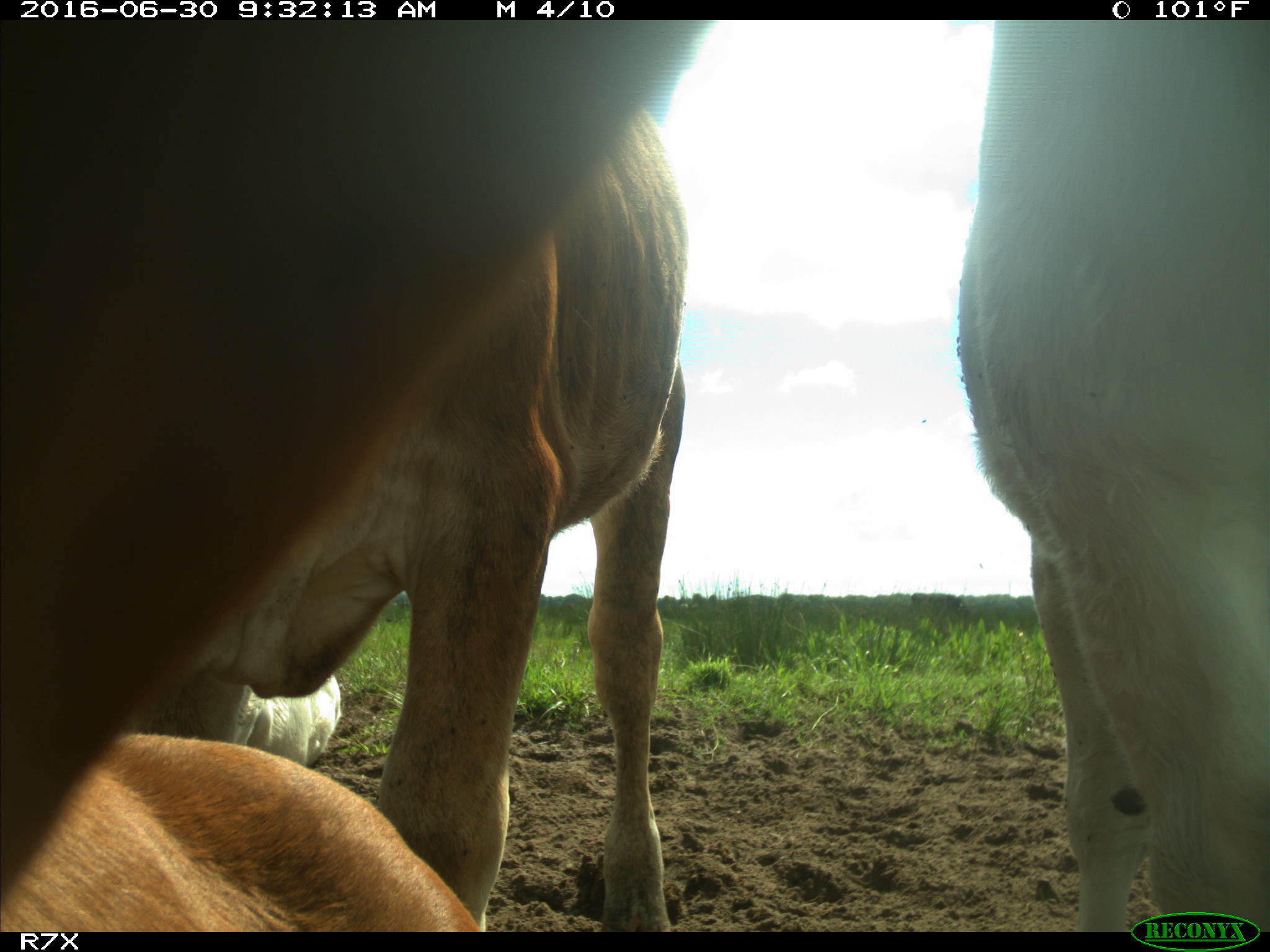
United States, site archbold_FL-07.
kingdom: Animalia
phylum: Chordata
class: Mammalia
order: Artiodactyla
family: Bovidae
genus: Bos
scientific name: Bos taurus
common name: domestic cow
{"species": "Bos taurus (domestic cow)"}